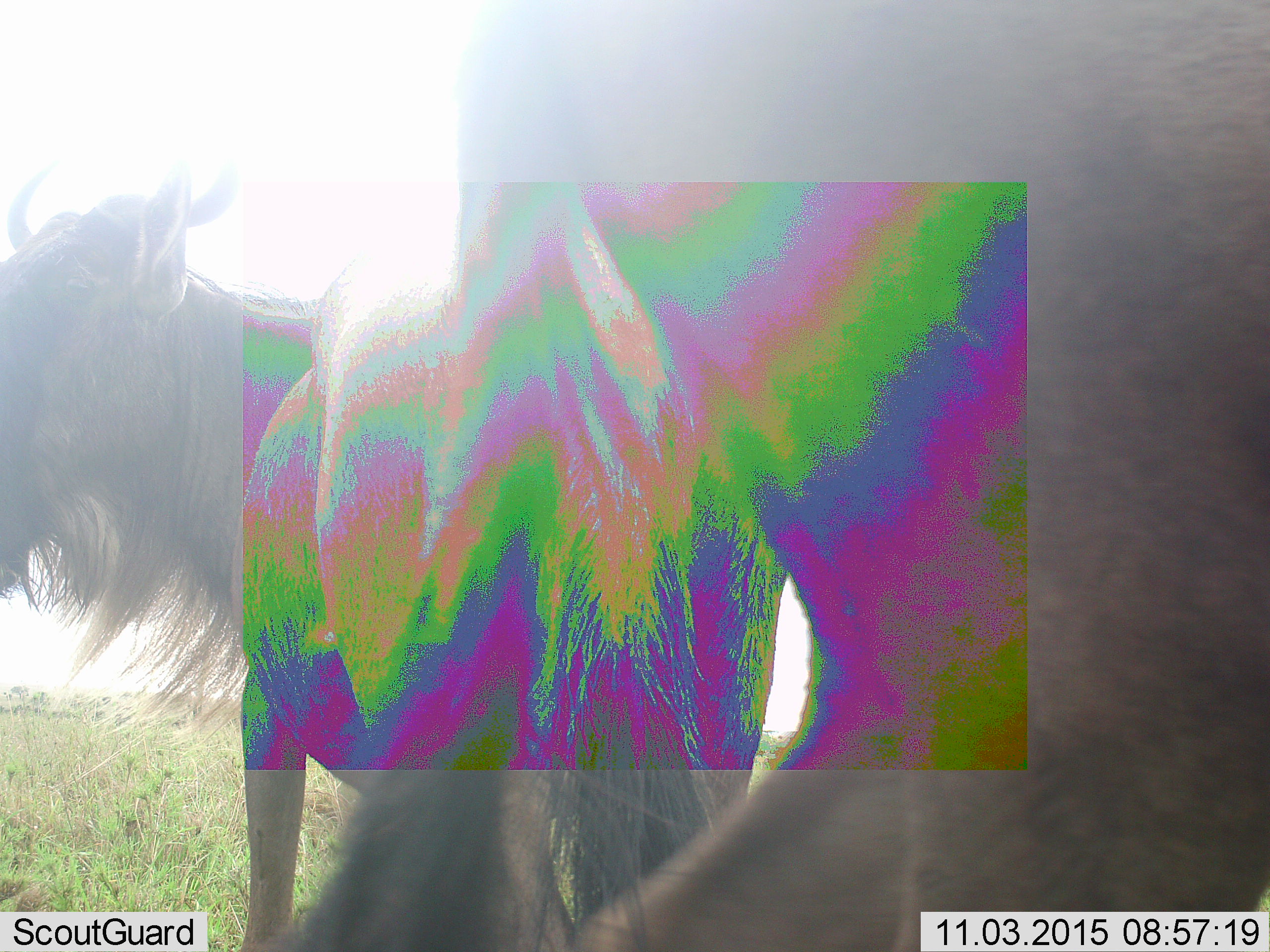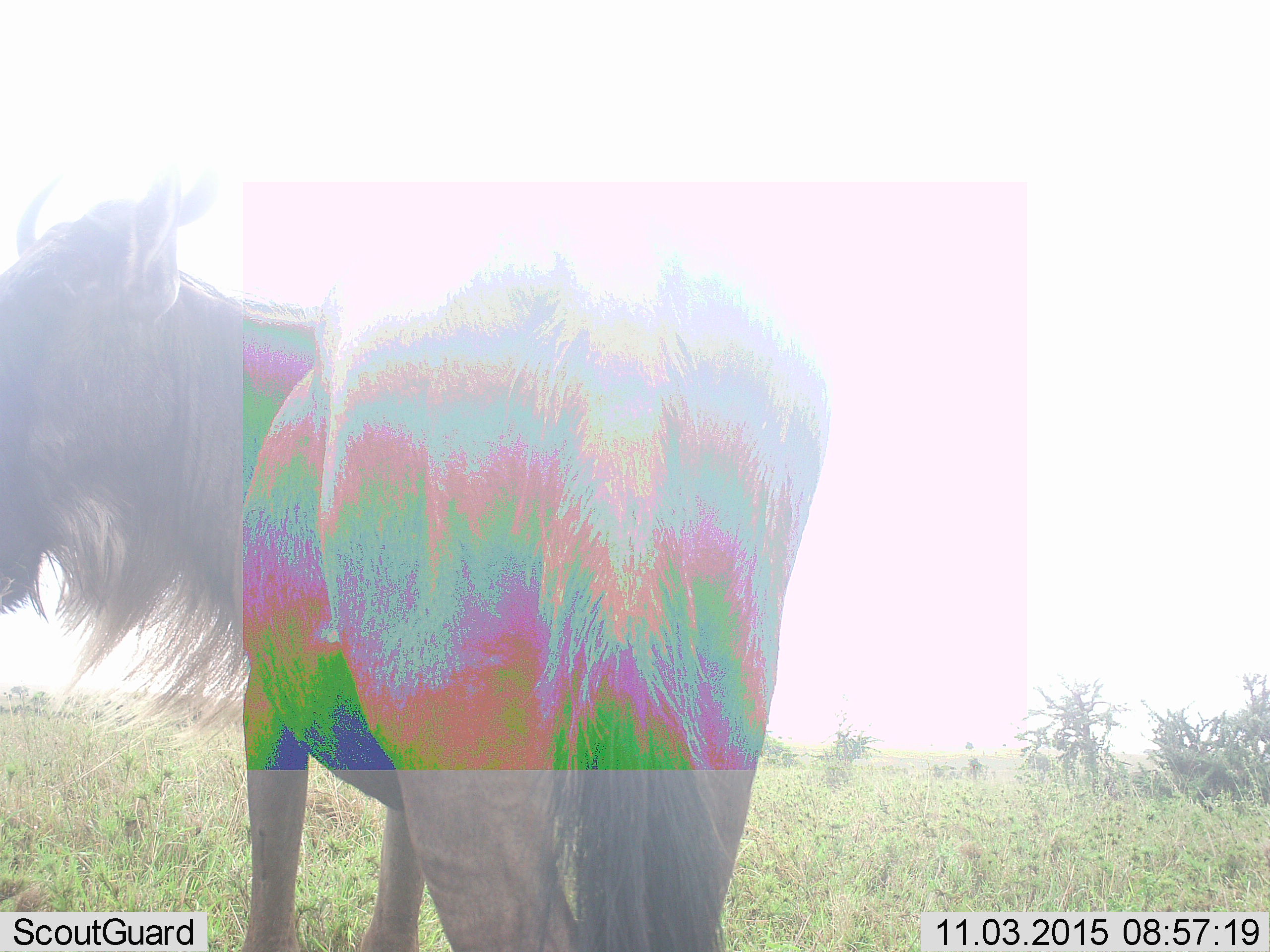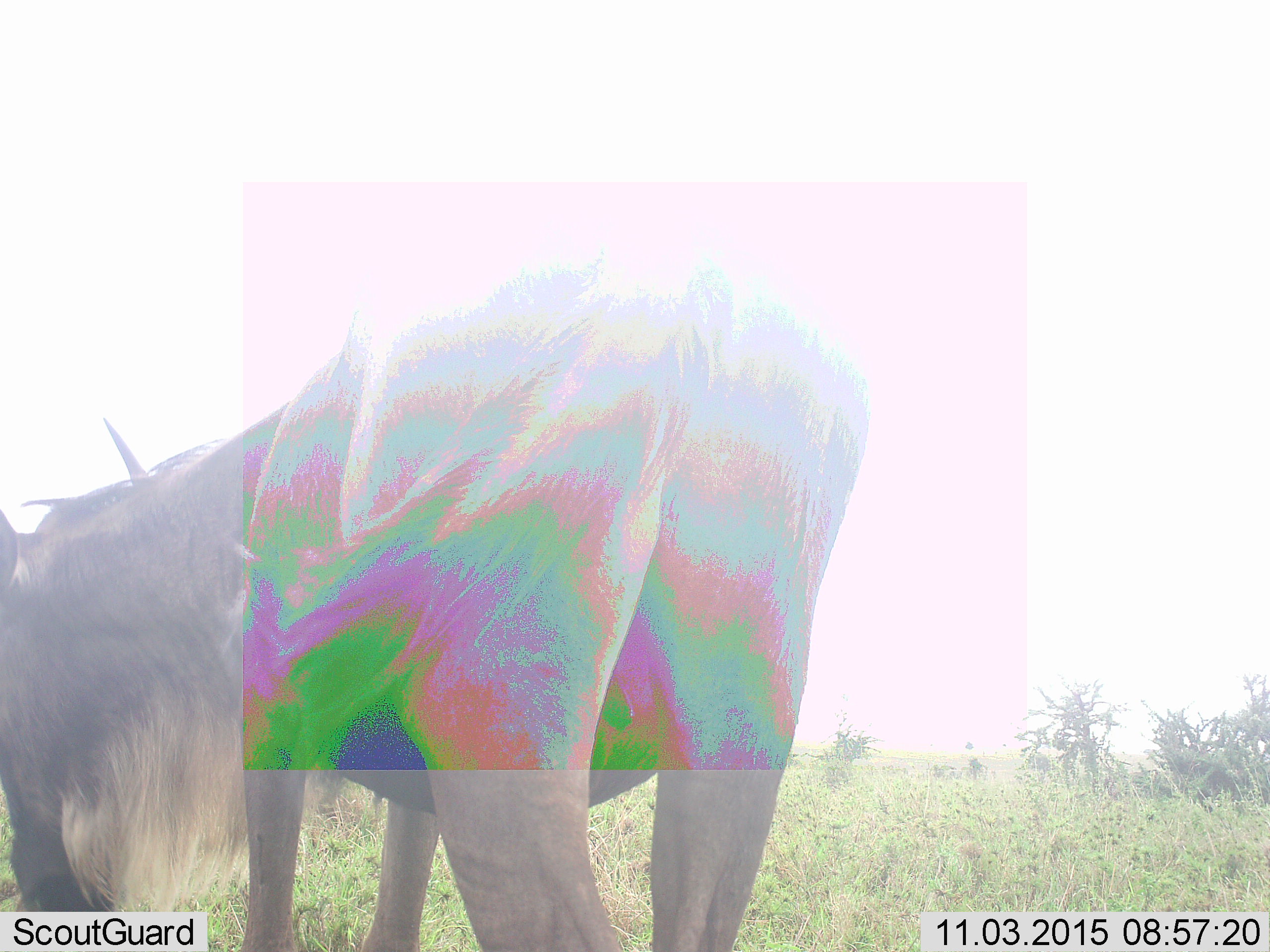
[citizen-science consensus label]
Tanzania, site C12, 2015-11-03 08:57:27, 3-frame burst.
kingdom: Animalia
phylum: Chordata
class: Mammalia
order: Artiodactyla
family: Bovidae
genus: Connochaetes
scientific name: Connochaetes taurinus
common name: blue wildebeest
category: wildebeest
Wildebeest (blue wildebeest) (Connochaetes taurinus), count 2. Behavior (volunteer vote fractions): standing 47%, resting 11%, moving 53%, interacting 11%. Young present (vote fraction): 0%. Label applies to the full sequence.